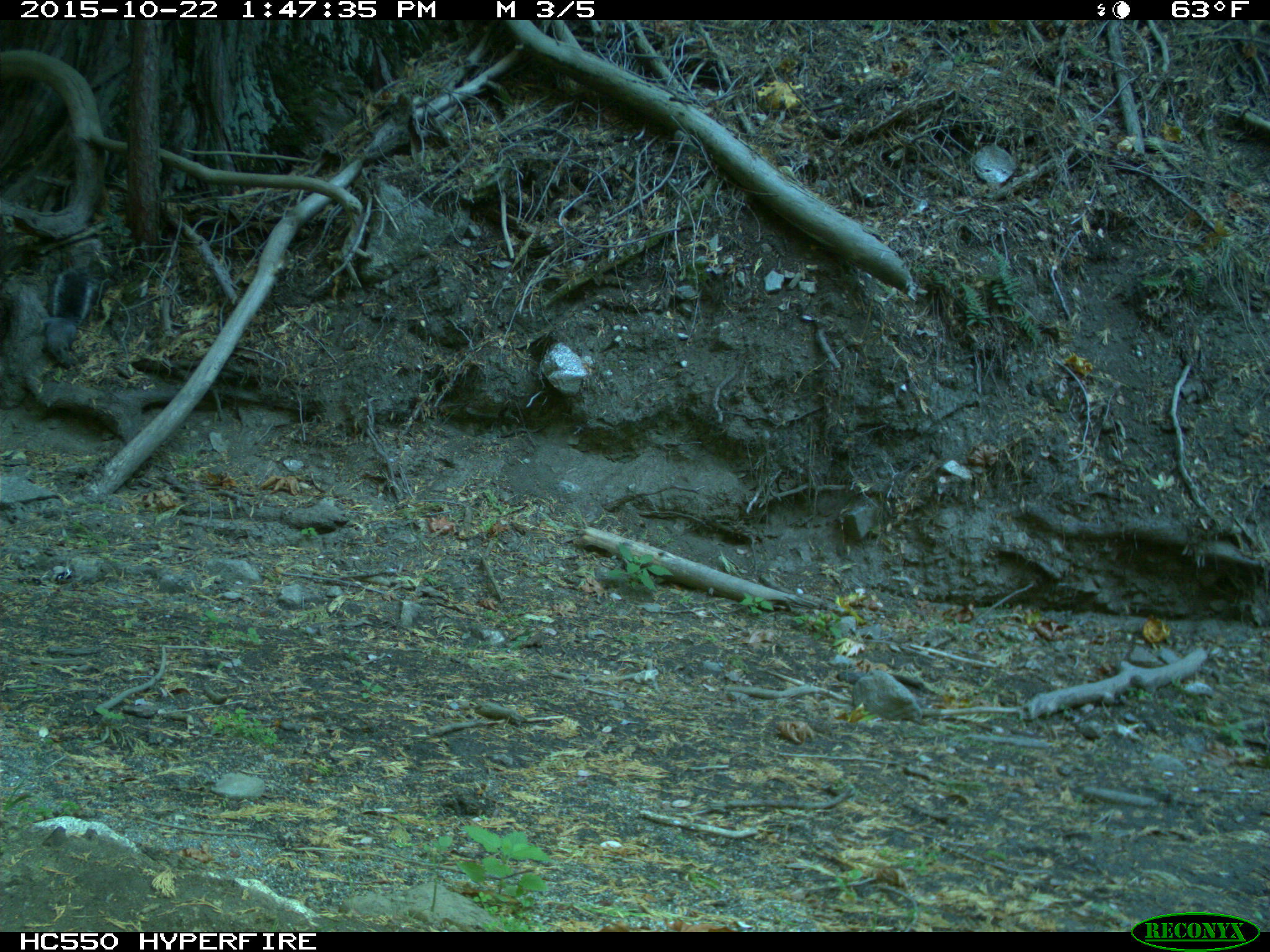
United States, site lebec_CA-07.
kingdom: Animalia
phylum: Chordata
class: Mammalia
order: Rodentia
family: Sciuridae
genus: Sciurus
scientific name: Sciurus carolinensis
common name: eastern gray squirrel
Sciurus carolinensis (eastern gray squirrel).